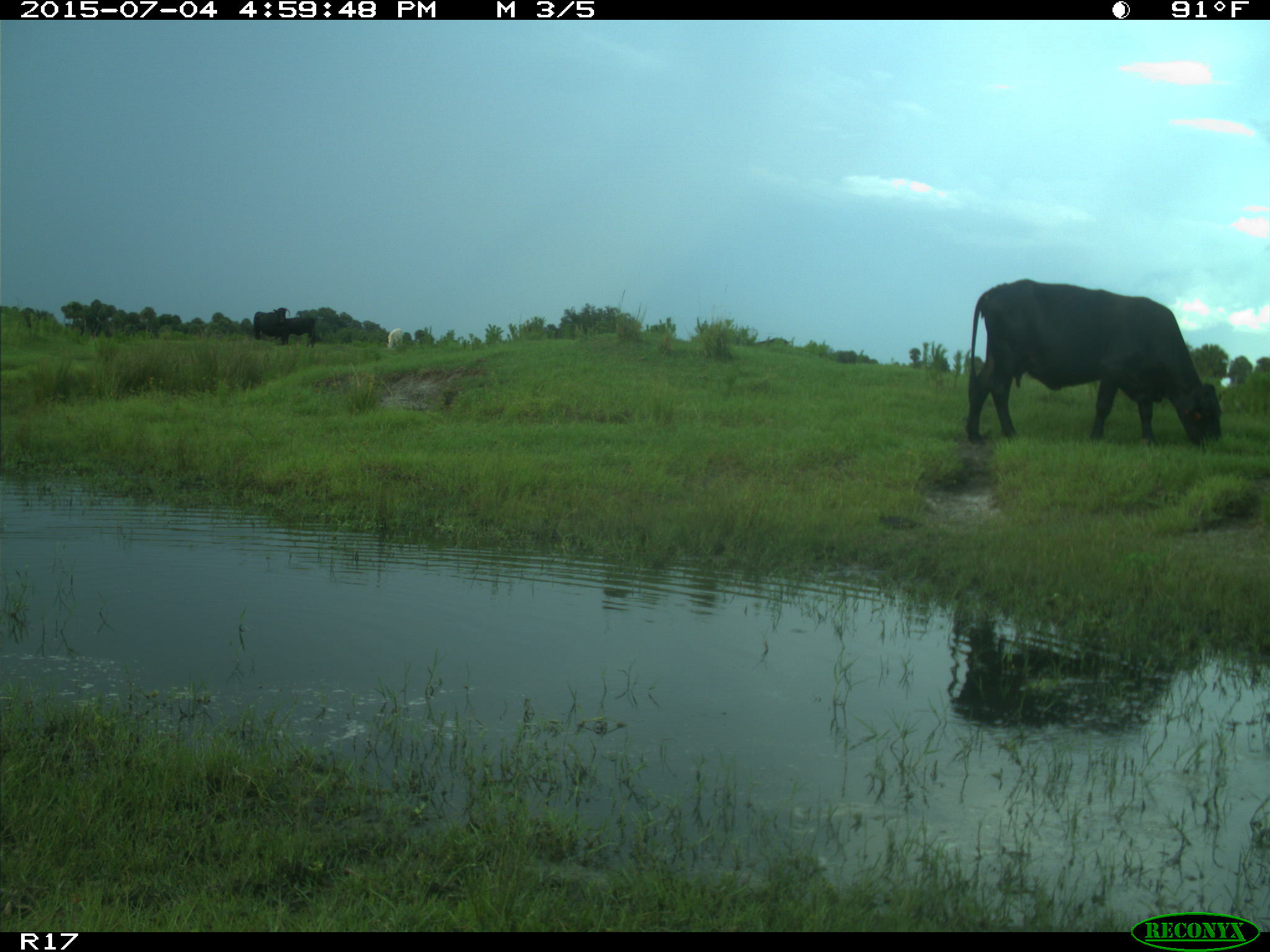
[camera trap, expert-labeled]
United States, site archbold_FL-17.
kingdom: Animalia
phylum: Chordata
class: Mammalia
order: Artiodactyla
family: Bovidae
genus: Bos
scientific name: Bos taurus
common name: domestic cow